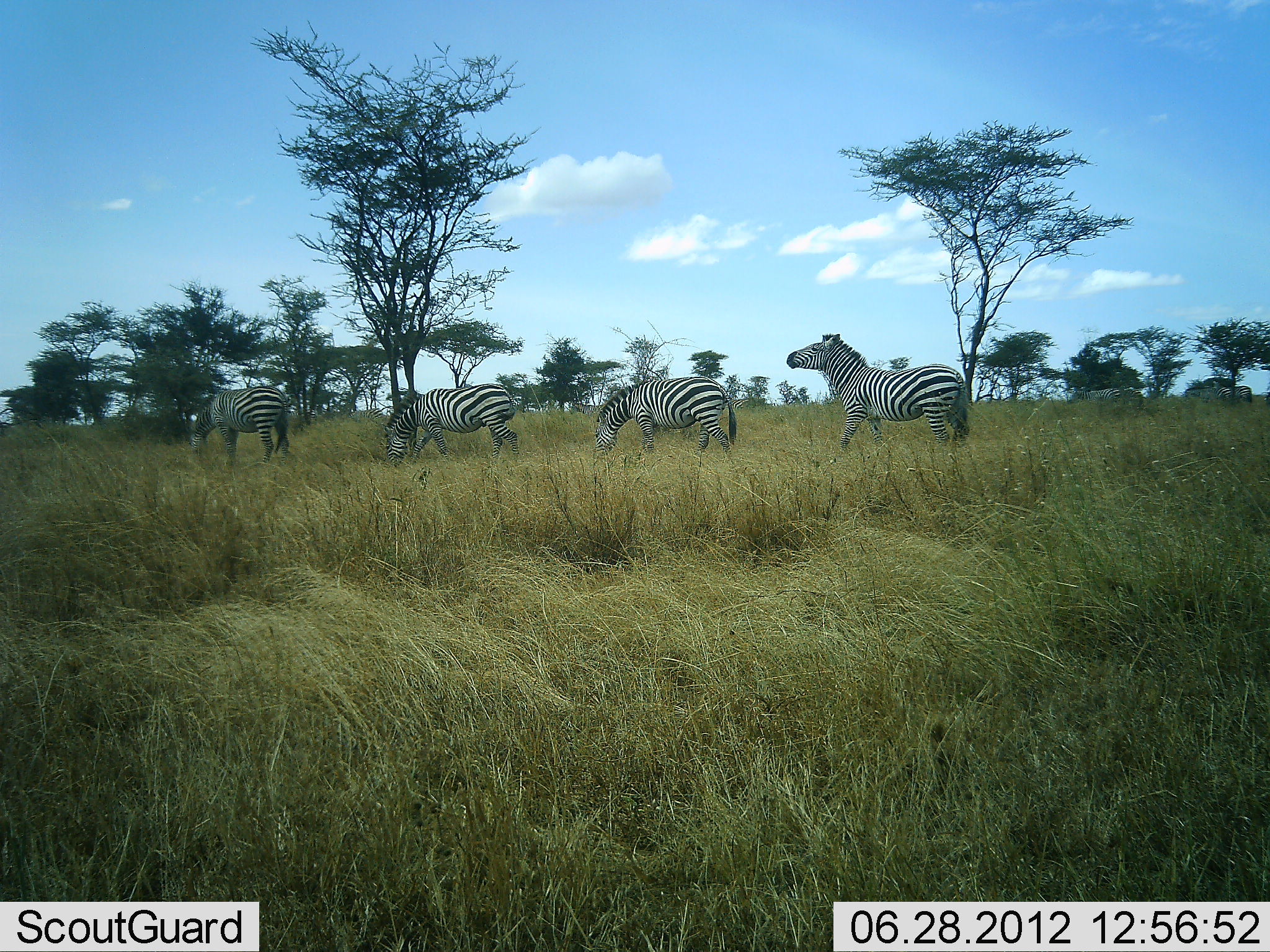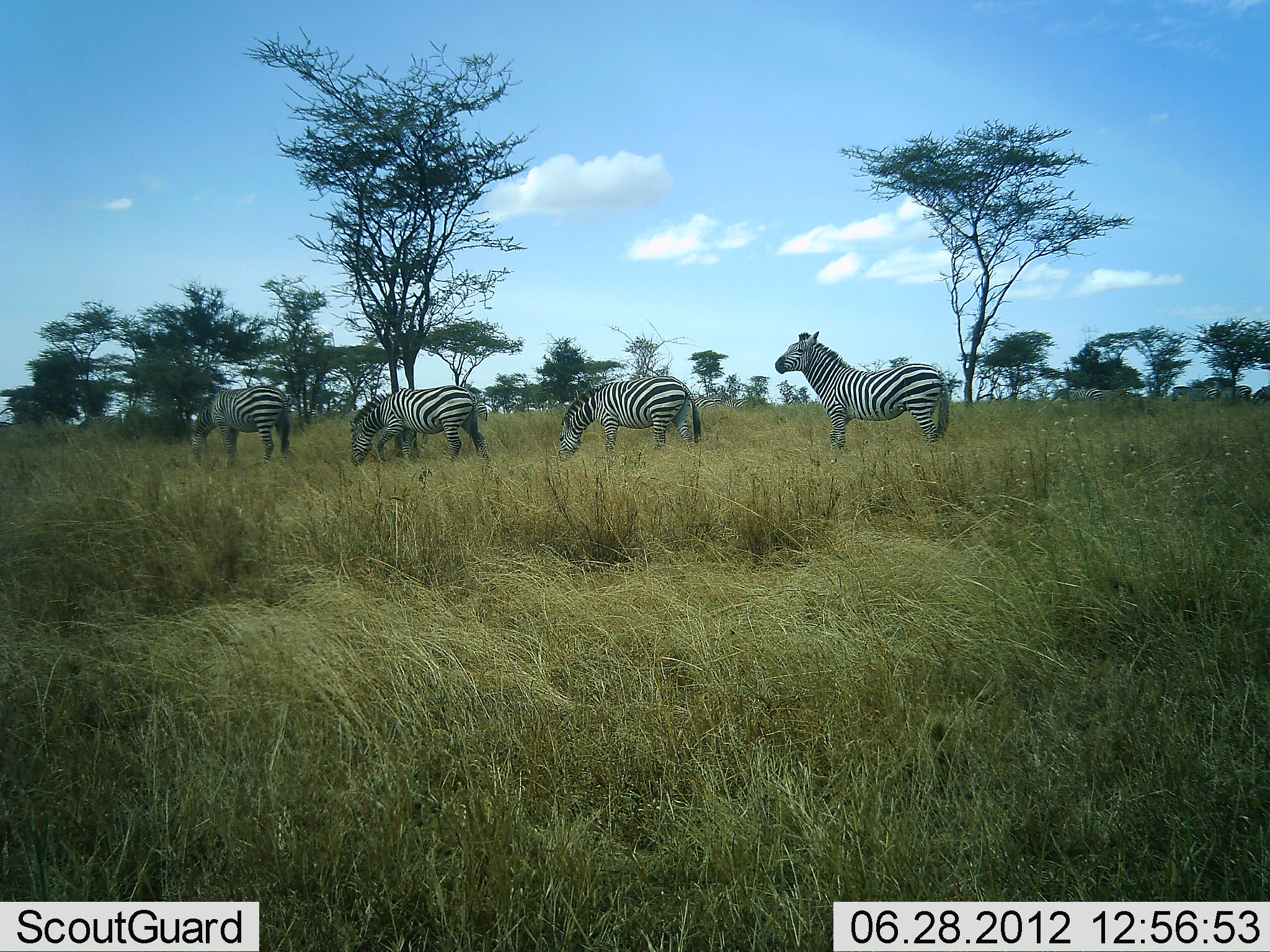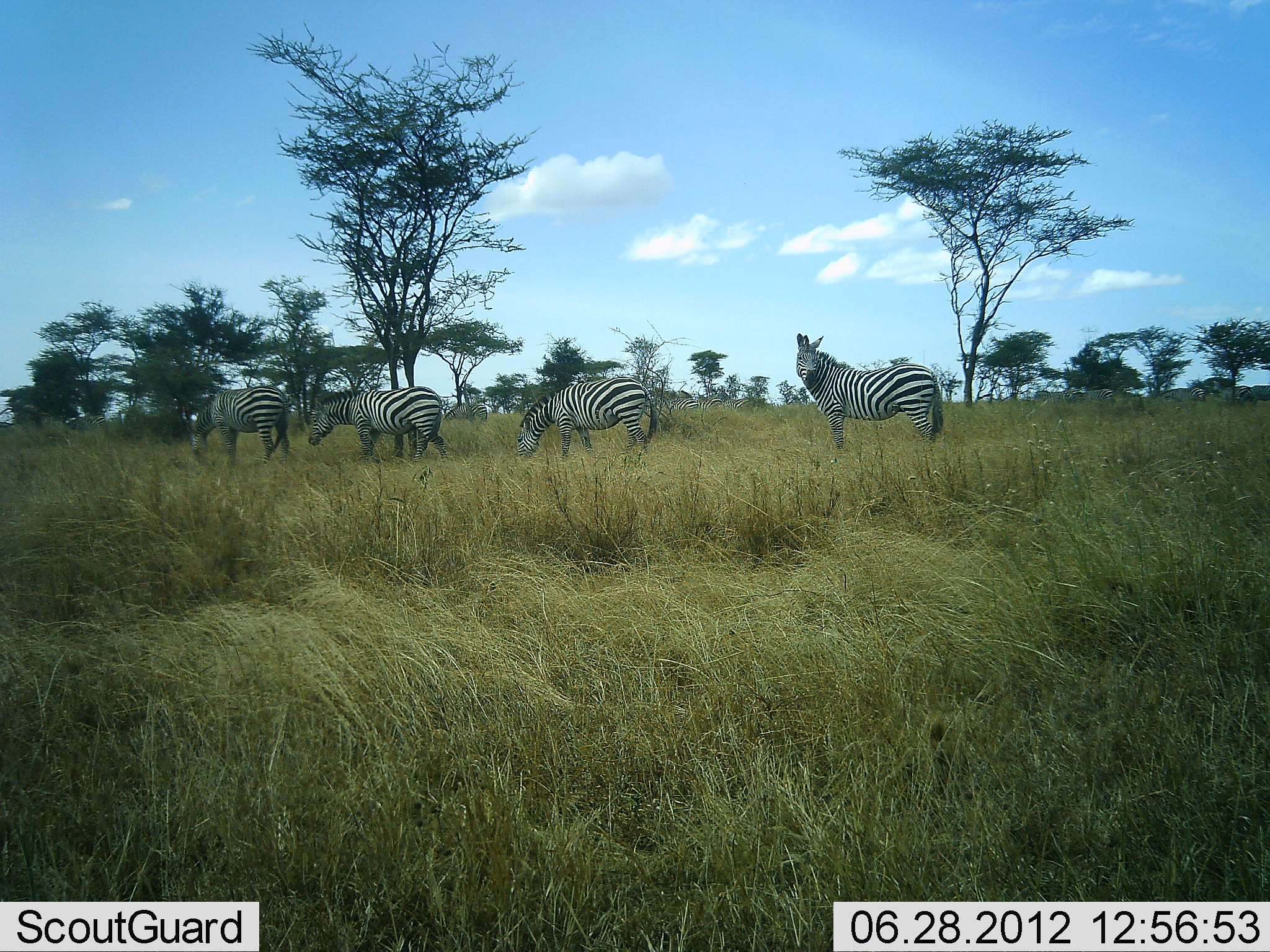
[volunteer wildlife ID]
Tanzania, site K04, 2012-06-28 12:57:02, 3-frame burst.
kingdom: Animalia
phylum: Chordata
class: Mammalia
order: Perissodactyla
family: Equidae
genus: Equus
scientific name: Equus quagga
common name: plains zebra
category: zebra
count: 9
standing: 45%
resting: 0%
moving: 91%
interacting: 0%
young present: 0%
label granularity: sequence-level